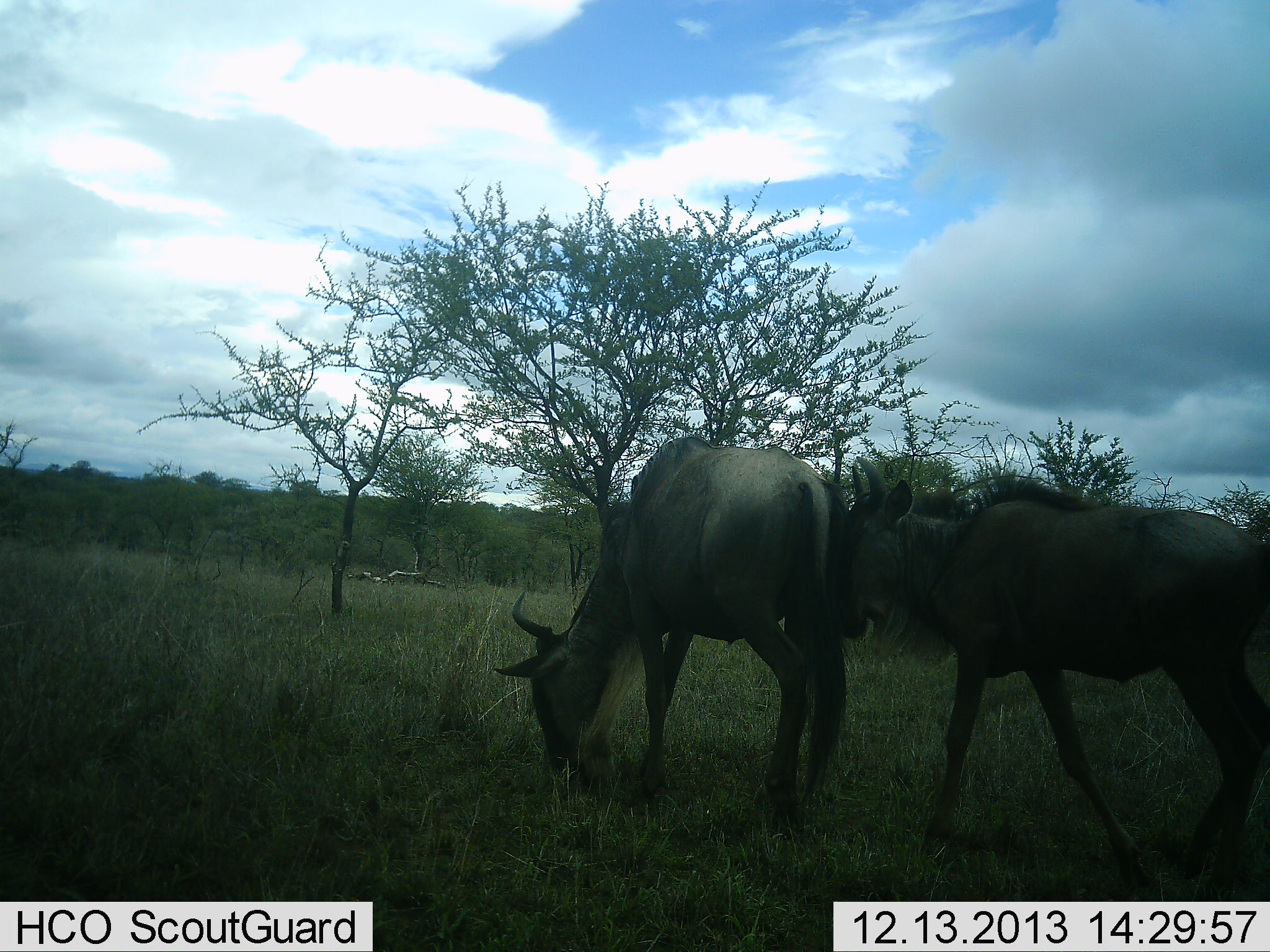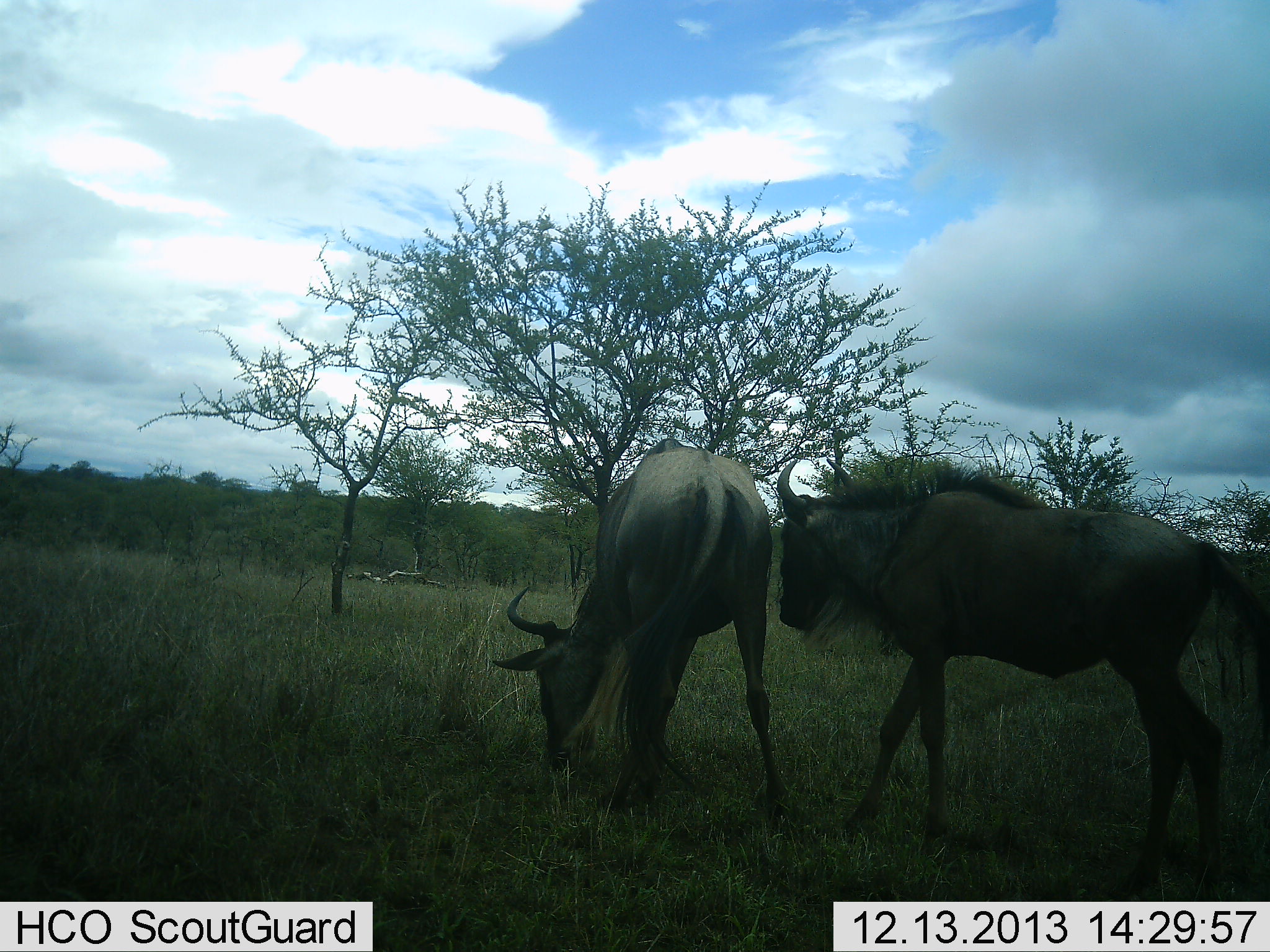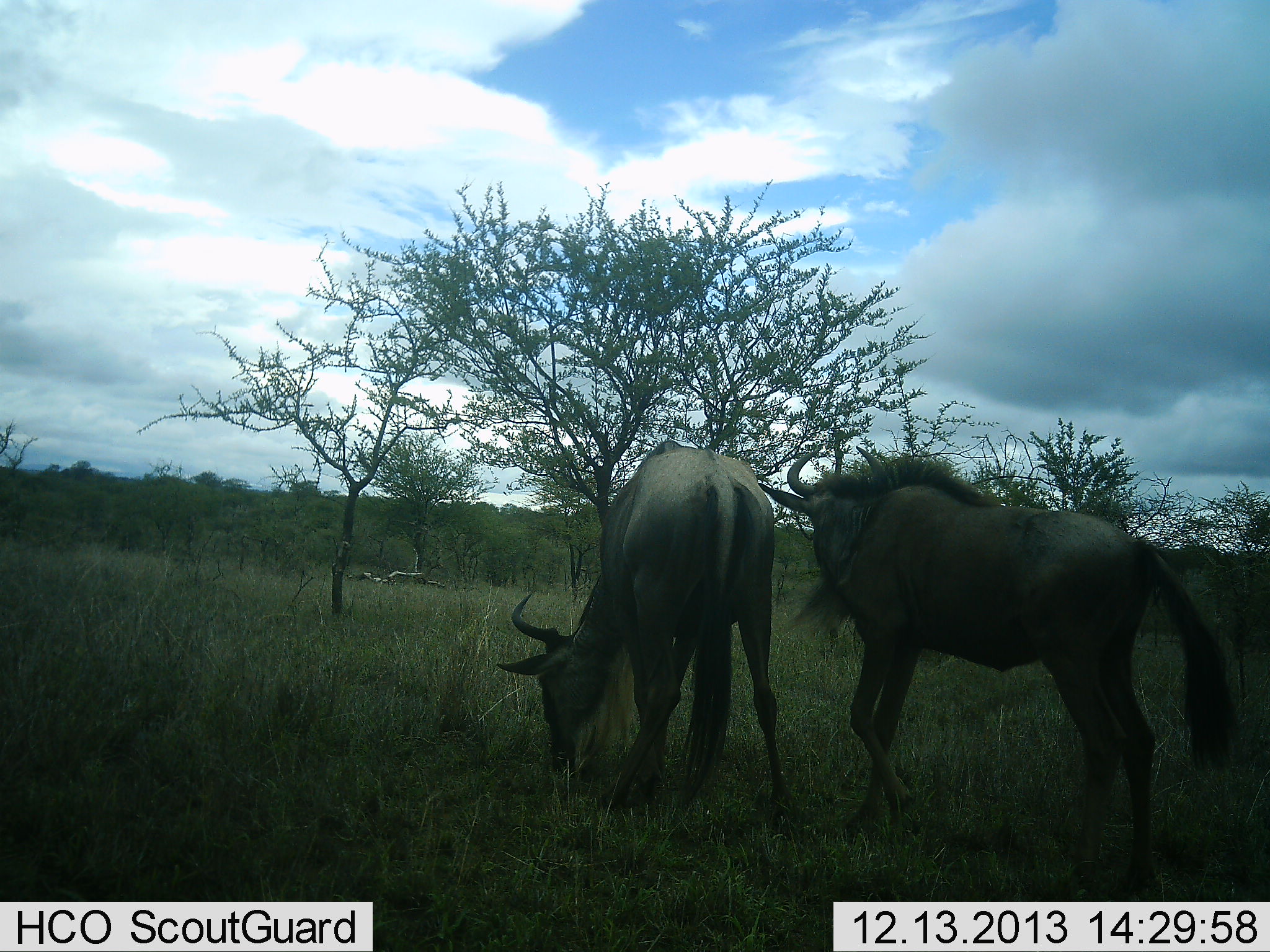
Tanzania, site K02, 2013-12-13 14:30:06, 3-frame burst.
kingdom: Animalia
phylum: Chordata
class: Mammalia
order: Artiodactyla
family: Bovidae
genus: Connochaetes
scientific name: Connochaetes taurinus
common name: blue wildebeest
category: wildebeest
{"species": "wildebeest (blue wildebeest) (Connochaetes taurinus)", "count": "2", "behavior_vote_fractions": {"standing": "30%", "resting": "0%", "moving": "50%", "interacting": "20%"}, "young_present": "0%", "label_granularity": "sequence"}